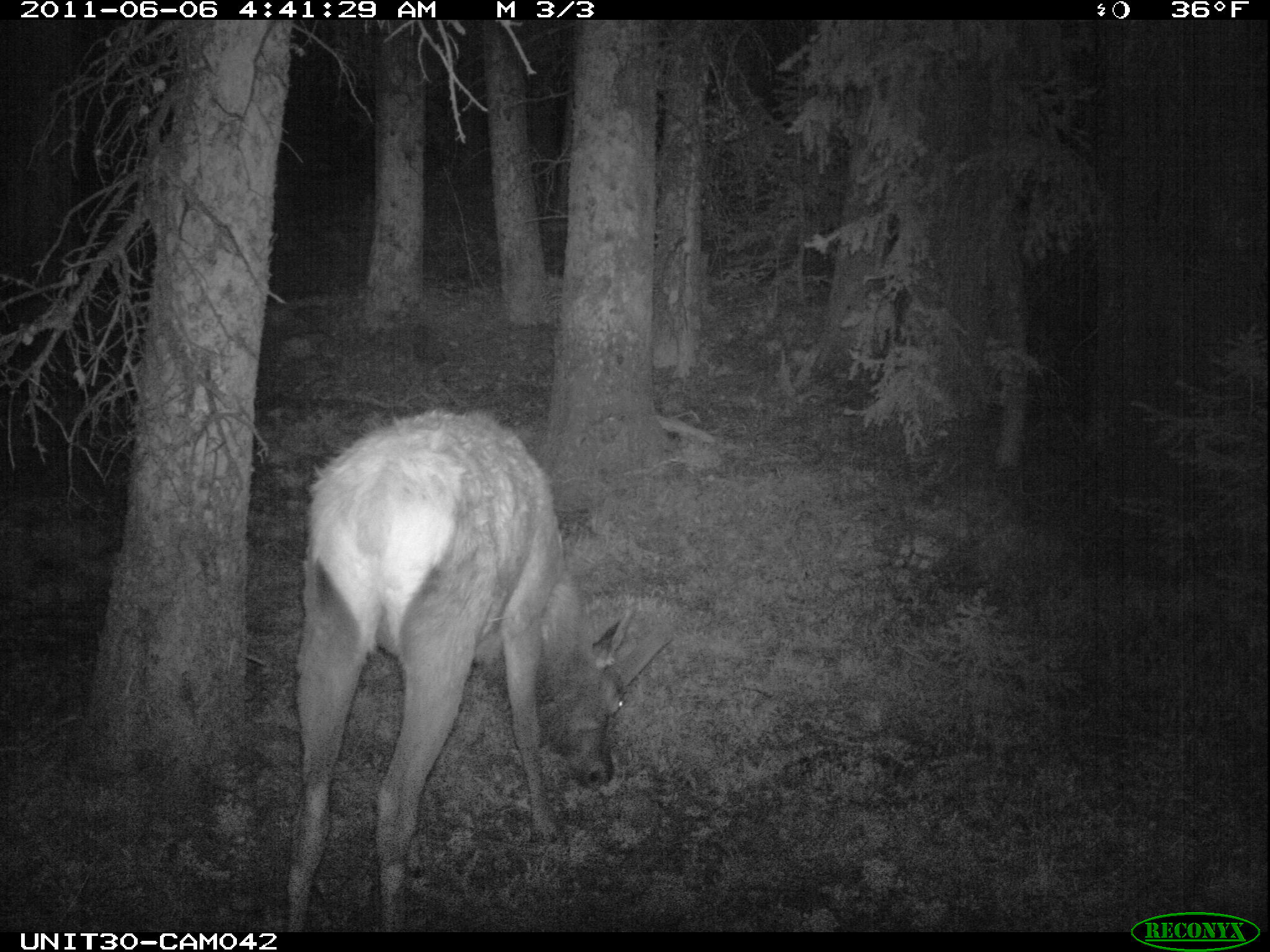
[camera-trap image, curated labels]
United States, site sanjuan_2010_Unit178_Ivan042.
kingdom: Animalia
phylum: Chordata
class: Mammalia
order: Artiodactyla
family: Cervidae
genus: Cervus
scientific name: Cervus elaphus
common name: red deer